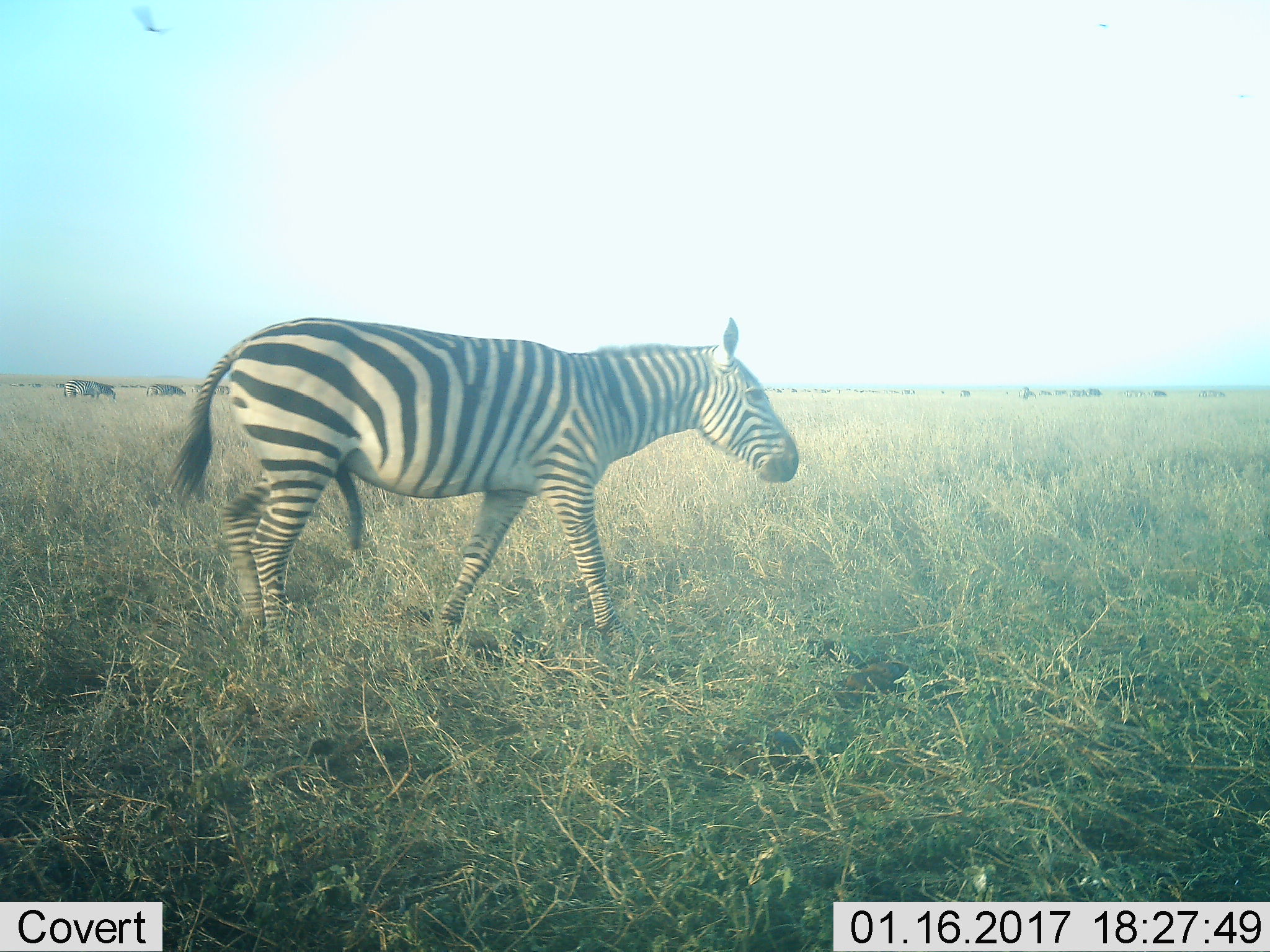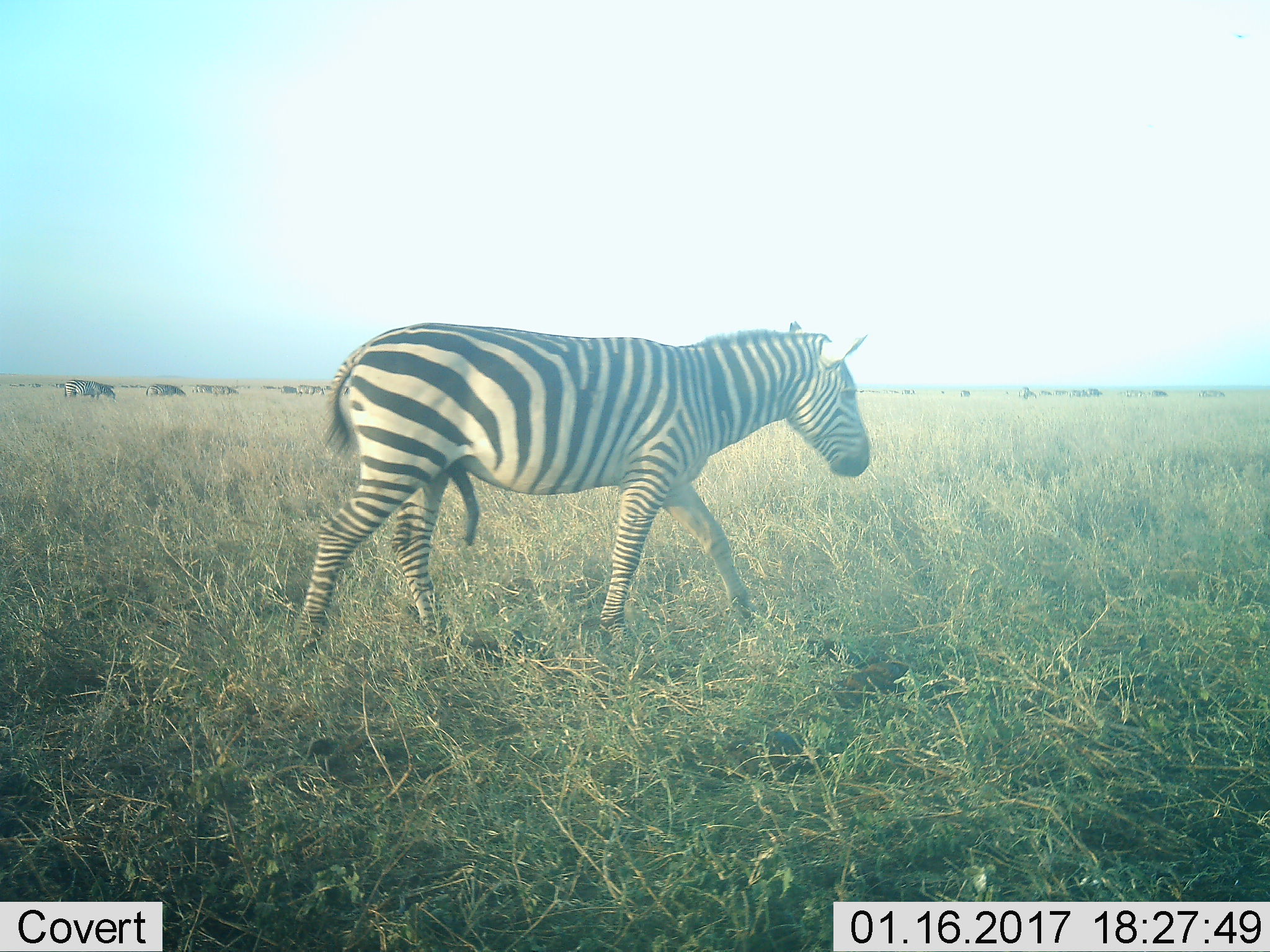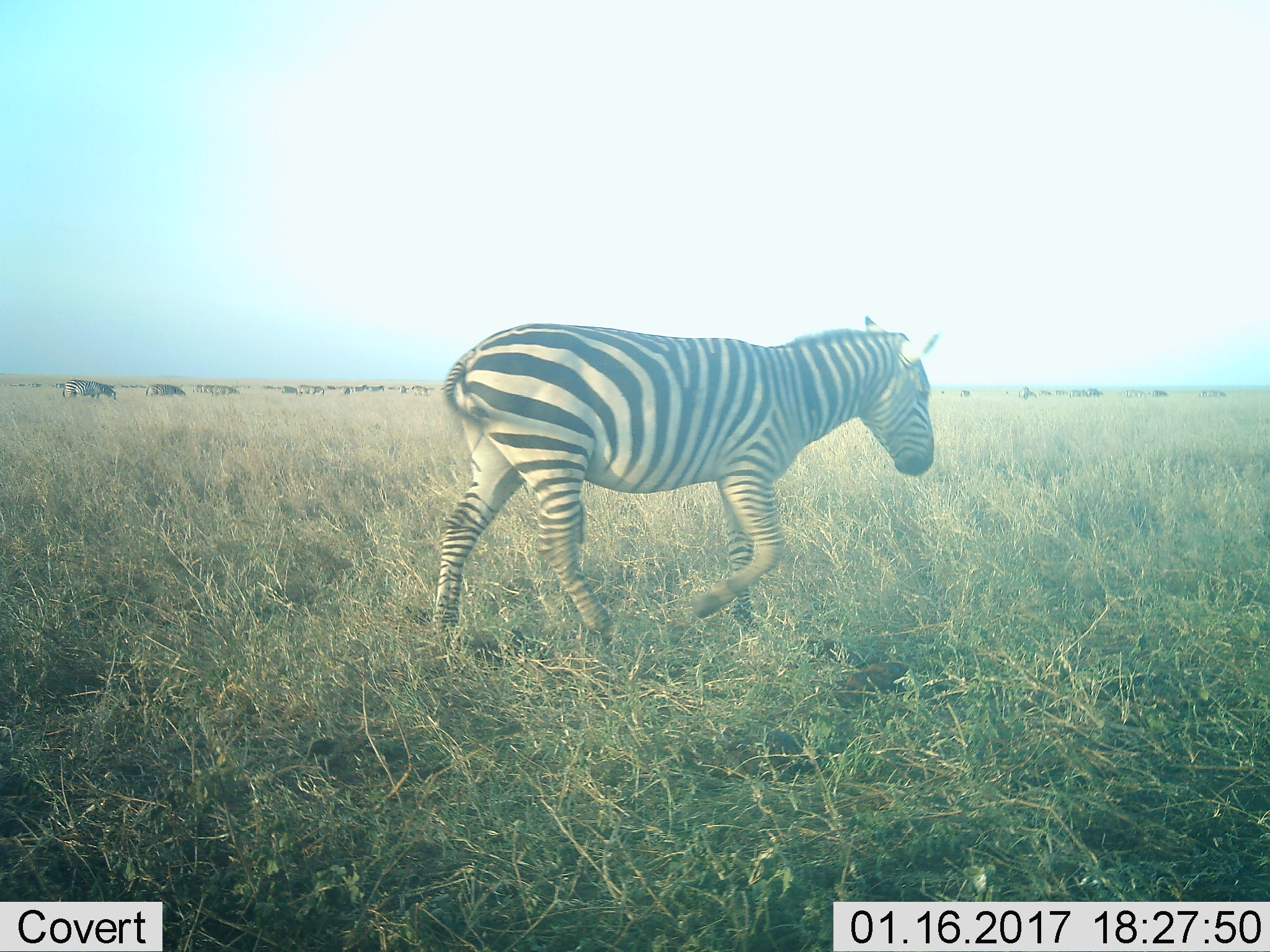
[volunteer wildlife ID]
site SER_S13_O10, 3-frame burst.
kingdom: Animalia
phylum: Chordata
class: Mammalia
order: Perissodactyla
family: Equidae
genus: Equus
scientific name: Equus quagga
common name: plains zebra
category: zebraplains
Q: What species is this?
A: Zebraplains (plains zebra) (Equus quagga).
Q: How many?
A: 11-50.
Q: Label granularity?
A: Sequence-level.